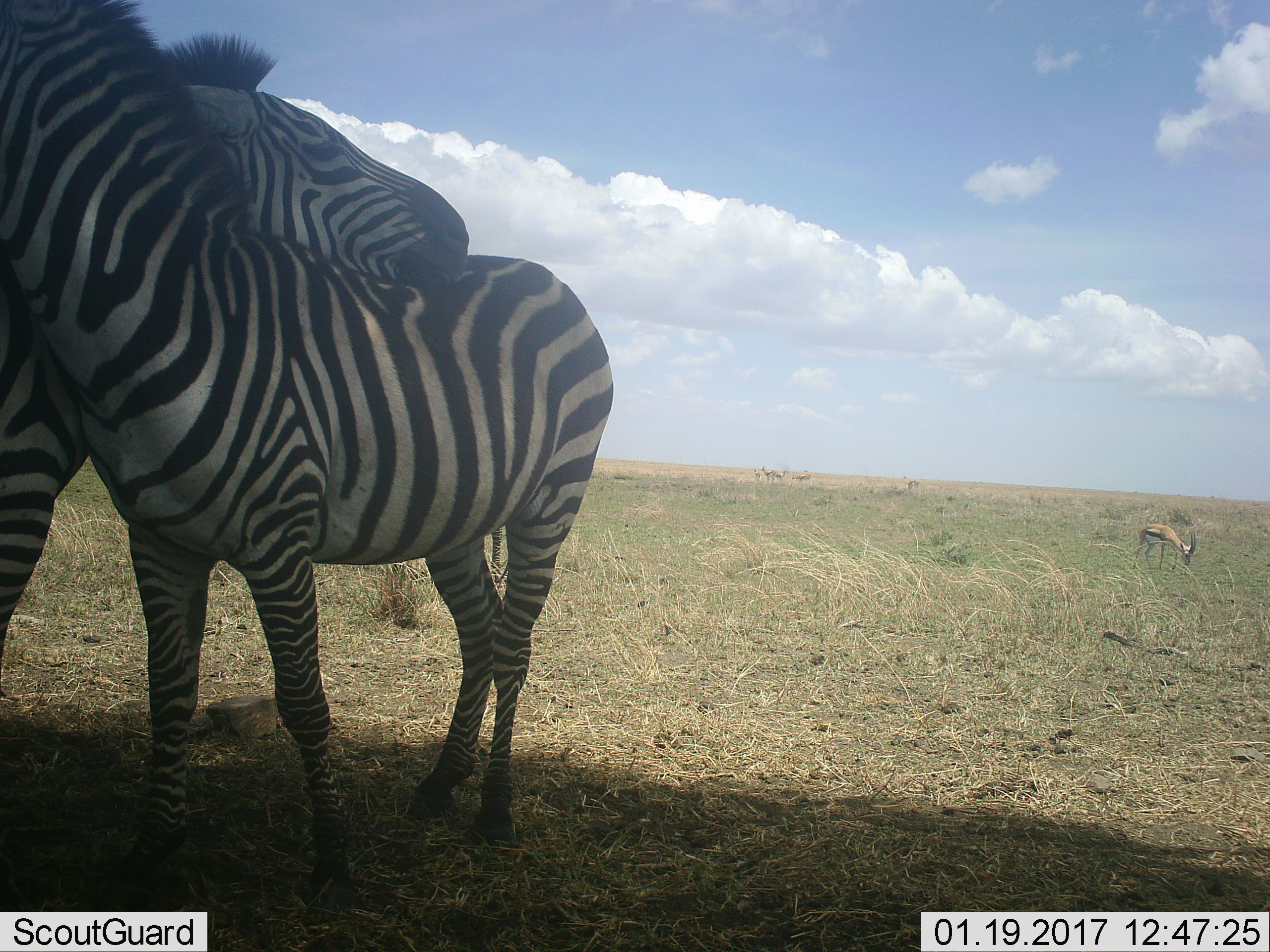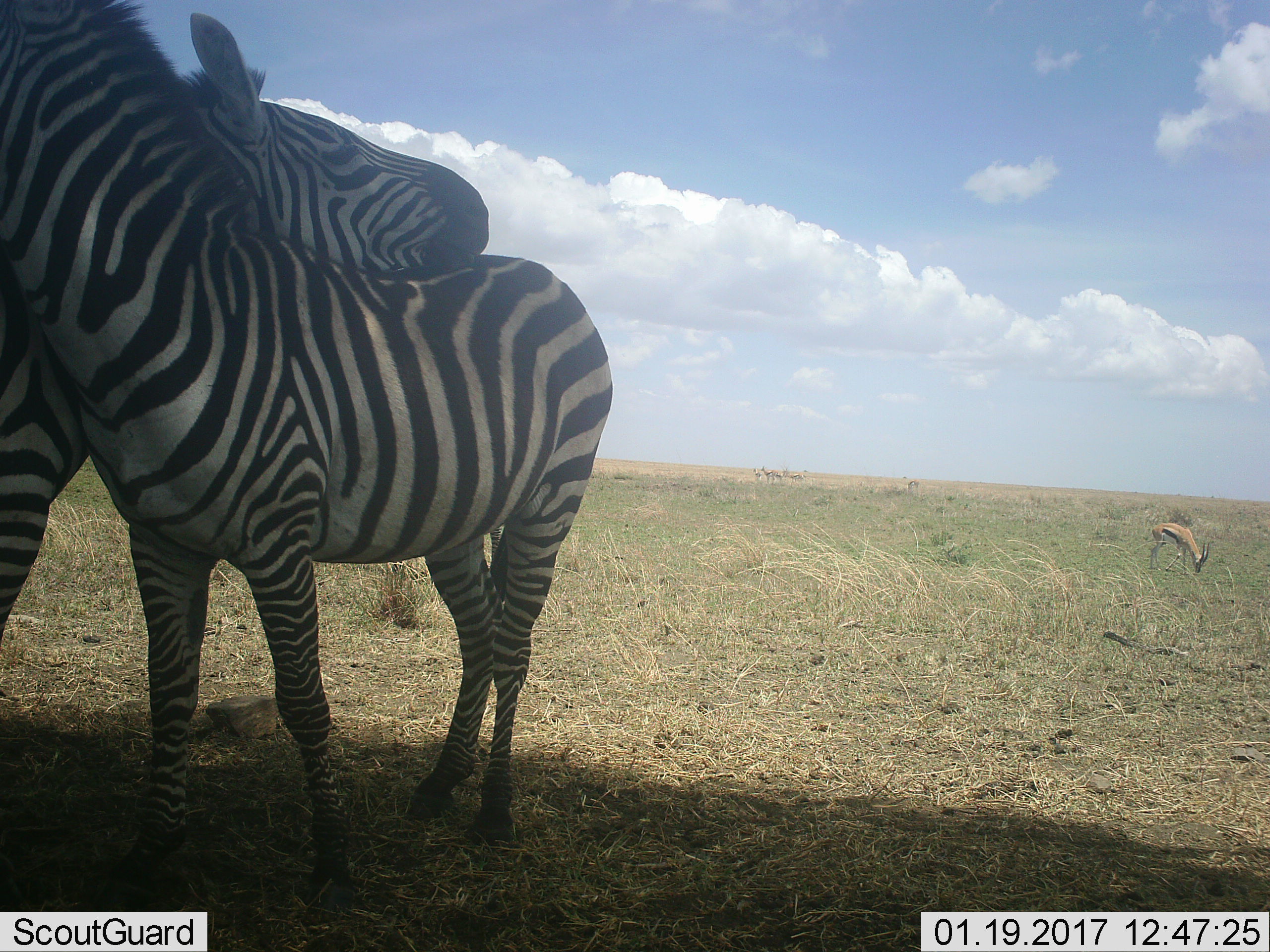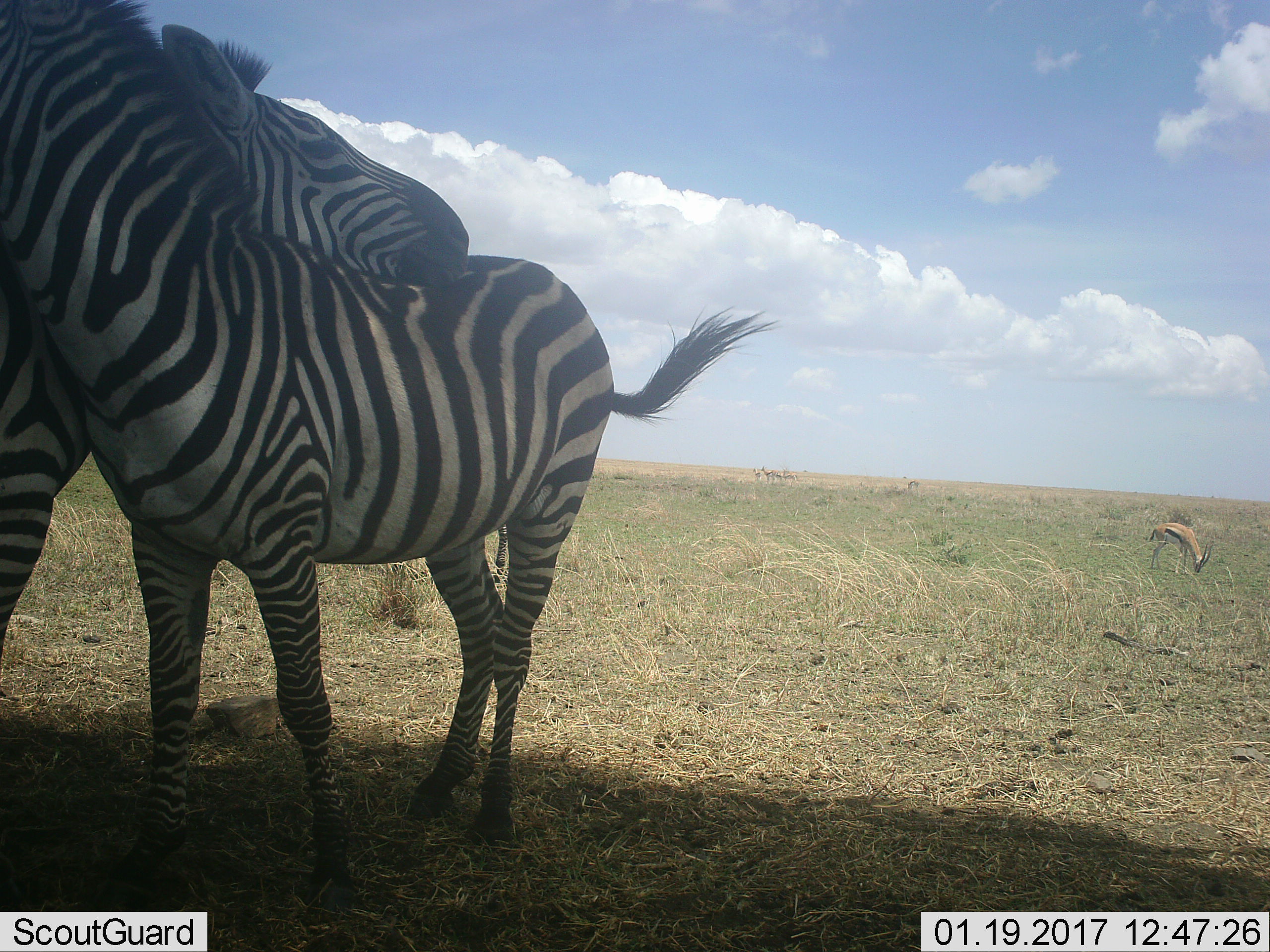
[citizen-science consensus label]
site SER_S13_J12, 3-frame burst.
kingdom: Animalia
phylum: Chordata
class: Mammalia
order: Artiodactyla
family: Bovidae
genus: Eudorcas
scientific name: Eudorcas thomsonii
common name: thomson's gazelle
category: gazellethomsons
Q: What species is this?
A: Gazellethomsons (thomson's gazelle) (Eudorcas thomsonii).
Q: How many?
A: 6.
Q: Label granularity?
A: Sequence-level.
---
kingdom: Animalia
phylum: Chordata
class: Mammalia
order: Perissodactyla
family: Equidae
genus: Equus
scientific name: Equus quagga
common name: plains zebra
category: zebraplains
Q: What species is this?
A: Zebraplains (plains zebra) (Equus quagga).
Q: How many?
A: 2.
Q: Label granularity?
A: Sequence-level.